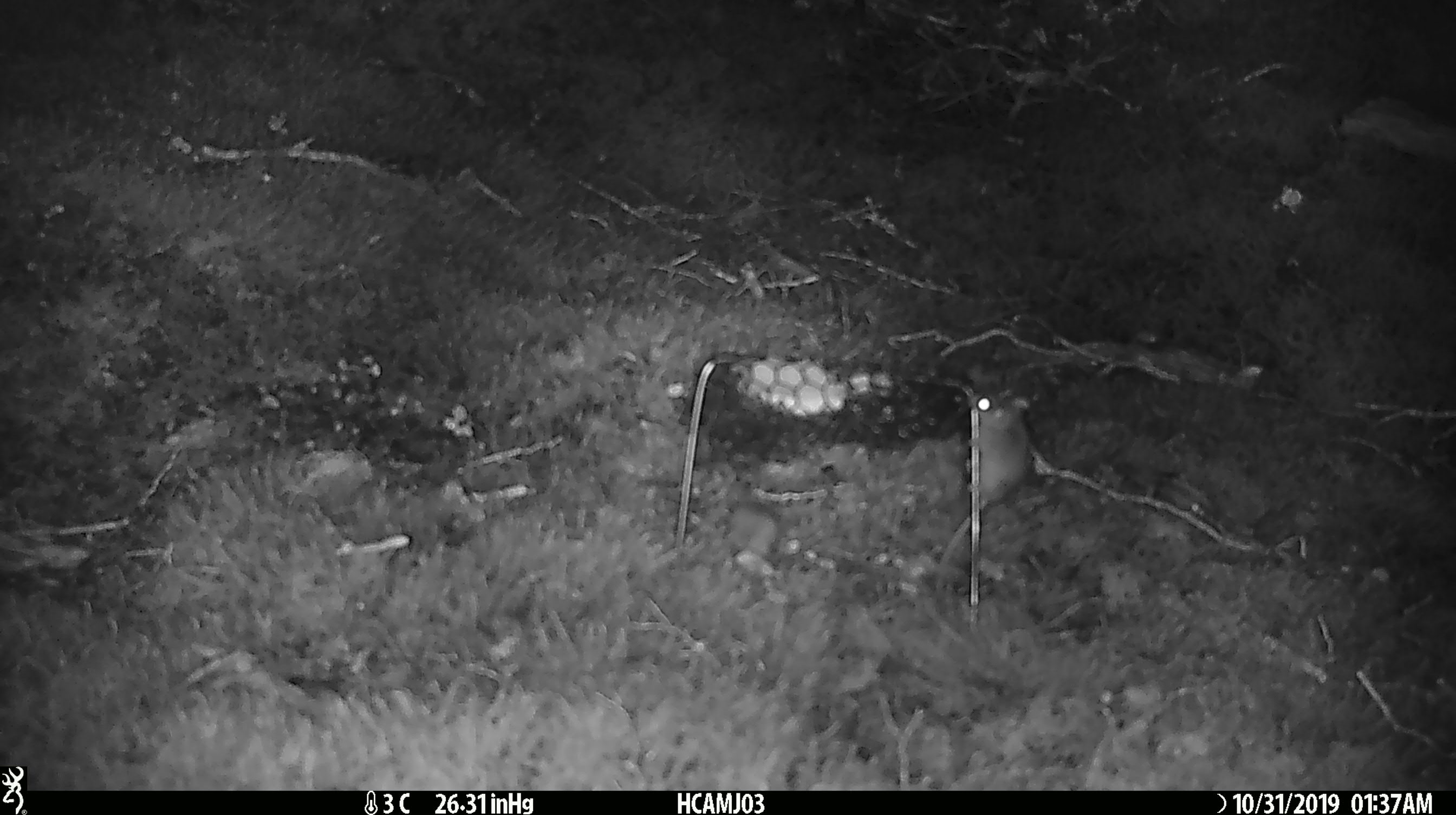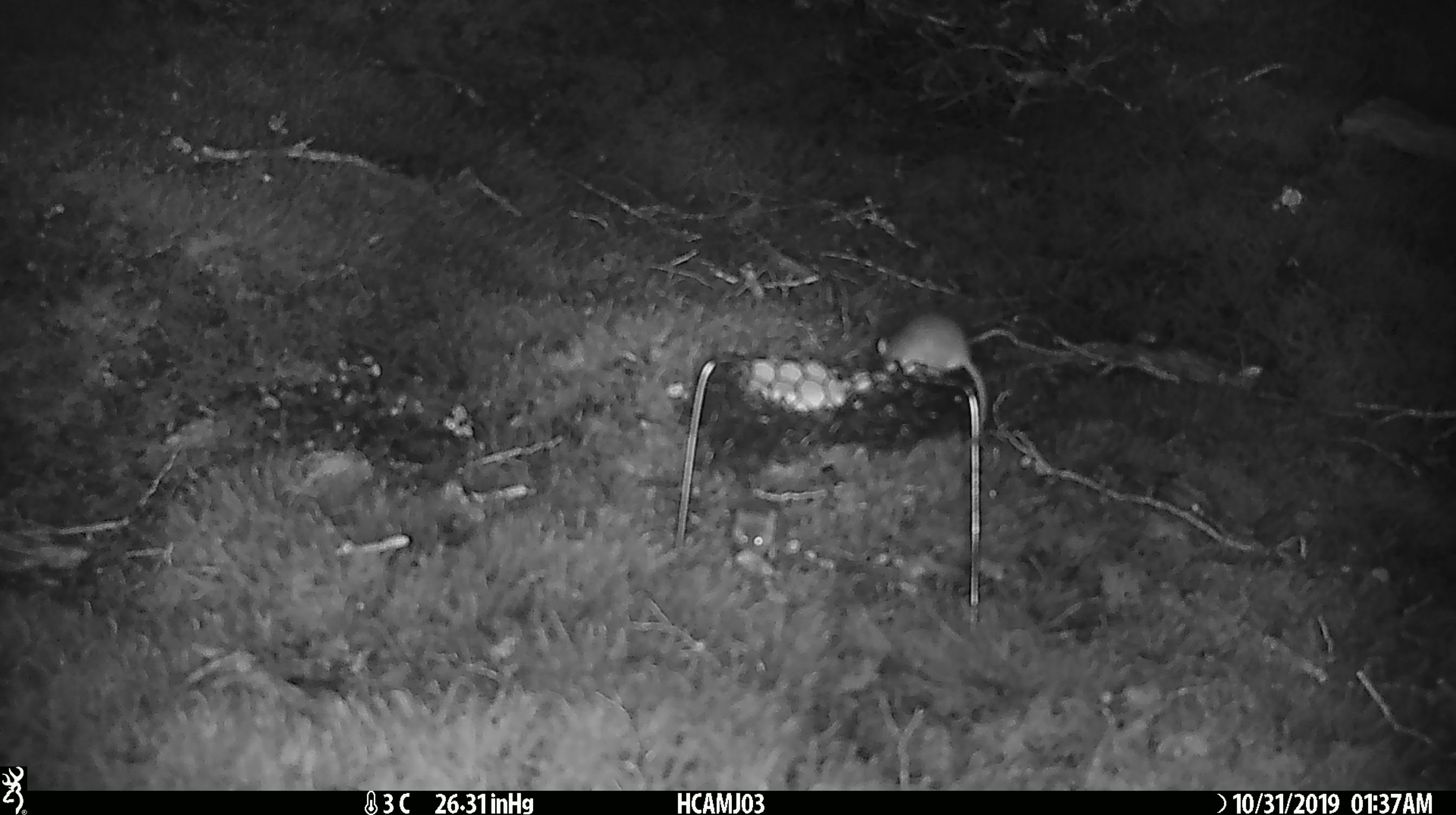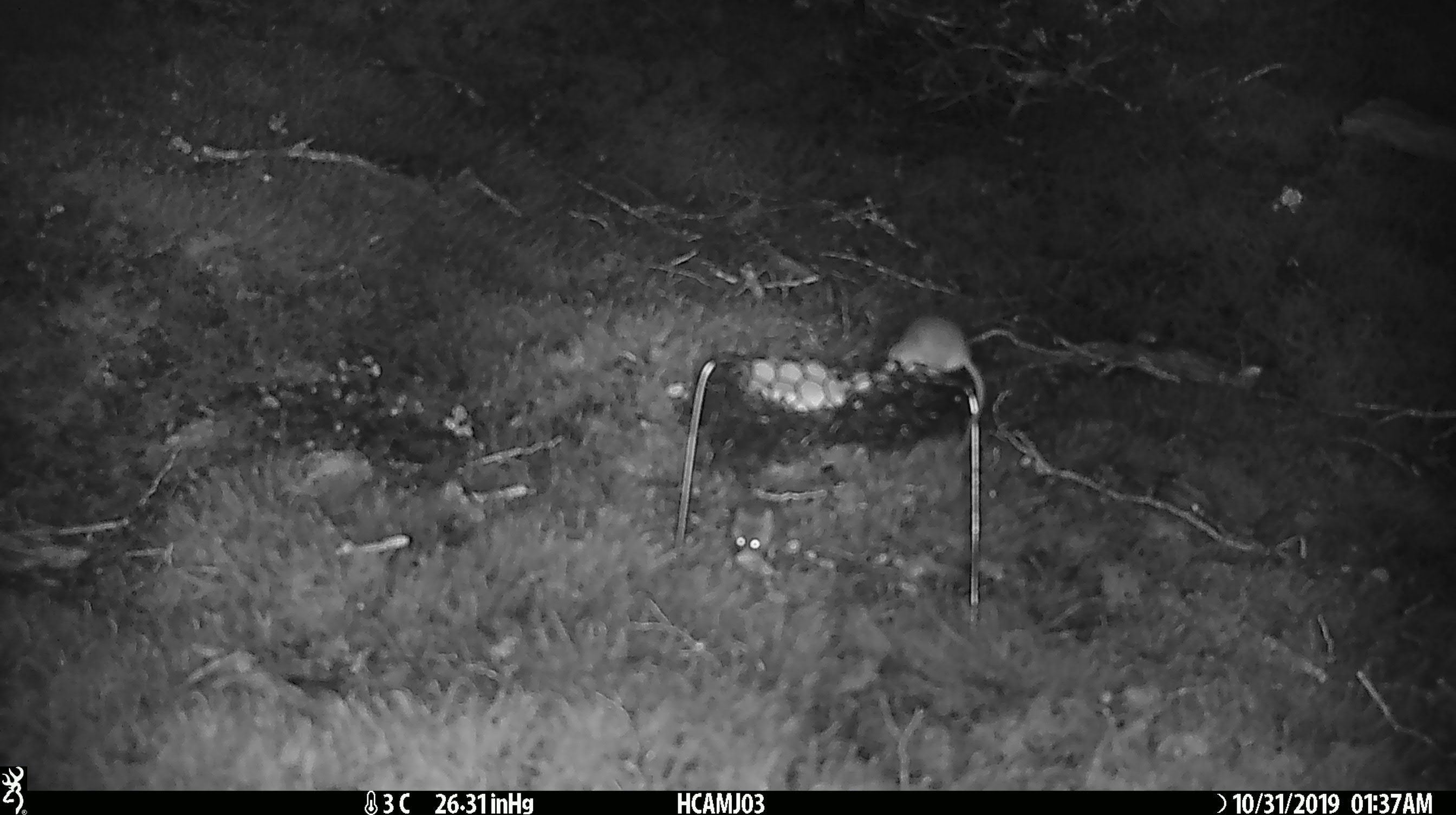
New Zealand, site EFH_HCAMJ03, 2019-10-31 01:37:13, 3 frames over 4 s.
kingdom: Animalia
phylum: Chordata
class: Mammalia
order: Rodentia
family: Muridae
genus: Mus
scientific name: Mus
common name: mouse